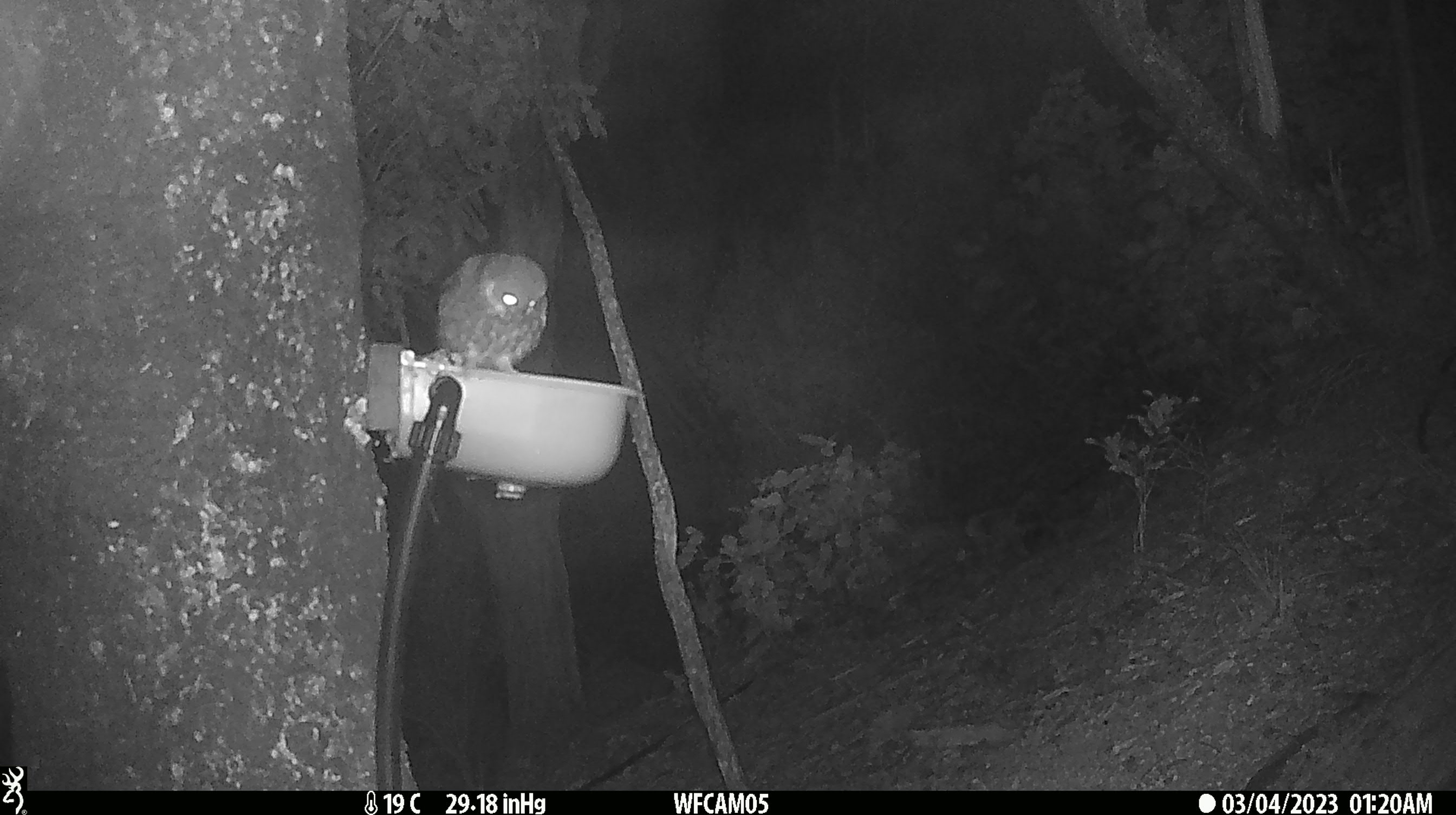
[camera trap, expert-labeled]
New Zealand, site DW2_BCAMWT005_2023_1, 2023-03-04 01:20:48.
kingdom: Animalia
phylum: Chordata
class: Aves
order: Strigiformes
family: Strigidae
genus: Ninox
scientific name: Ninox novaeseelandiae novaeseelandiae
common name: morepork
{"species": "morepork (Ninox novaeseelandiae novaeseelandiae)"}